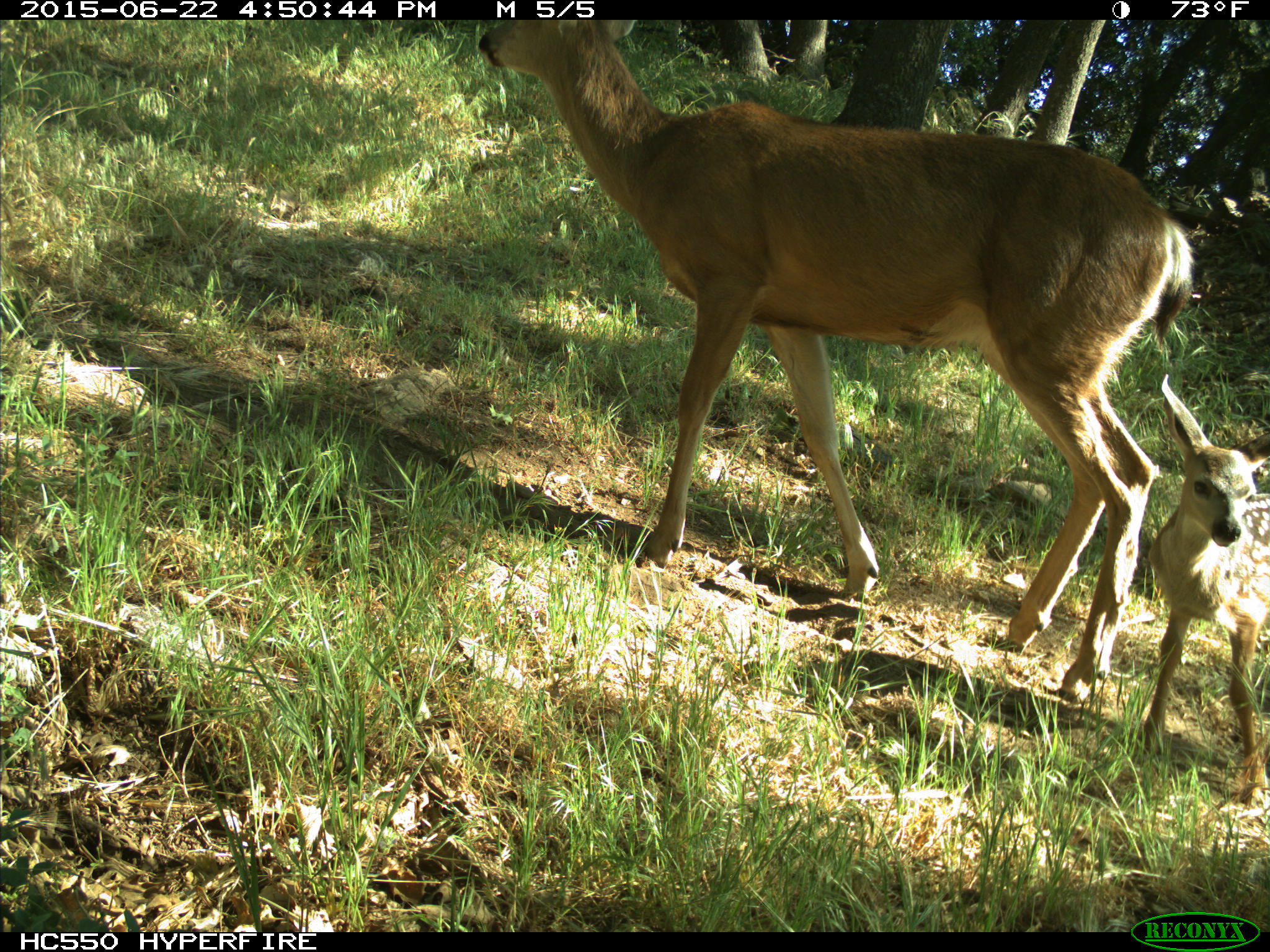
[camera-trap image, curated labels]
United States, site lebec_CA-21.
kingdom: Animalia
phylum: Chordata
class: Mammalia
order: Artiodactyla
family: Cervidae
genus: Odocoileus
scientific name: Odocoileus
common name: deer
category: unidentified deer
Unidentified deer (deer) (Odocoileus).